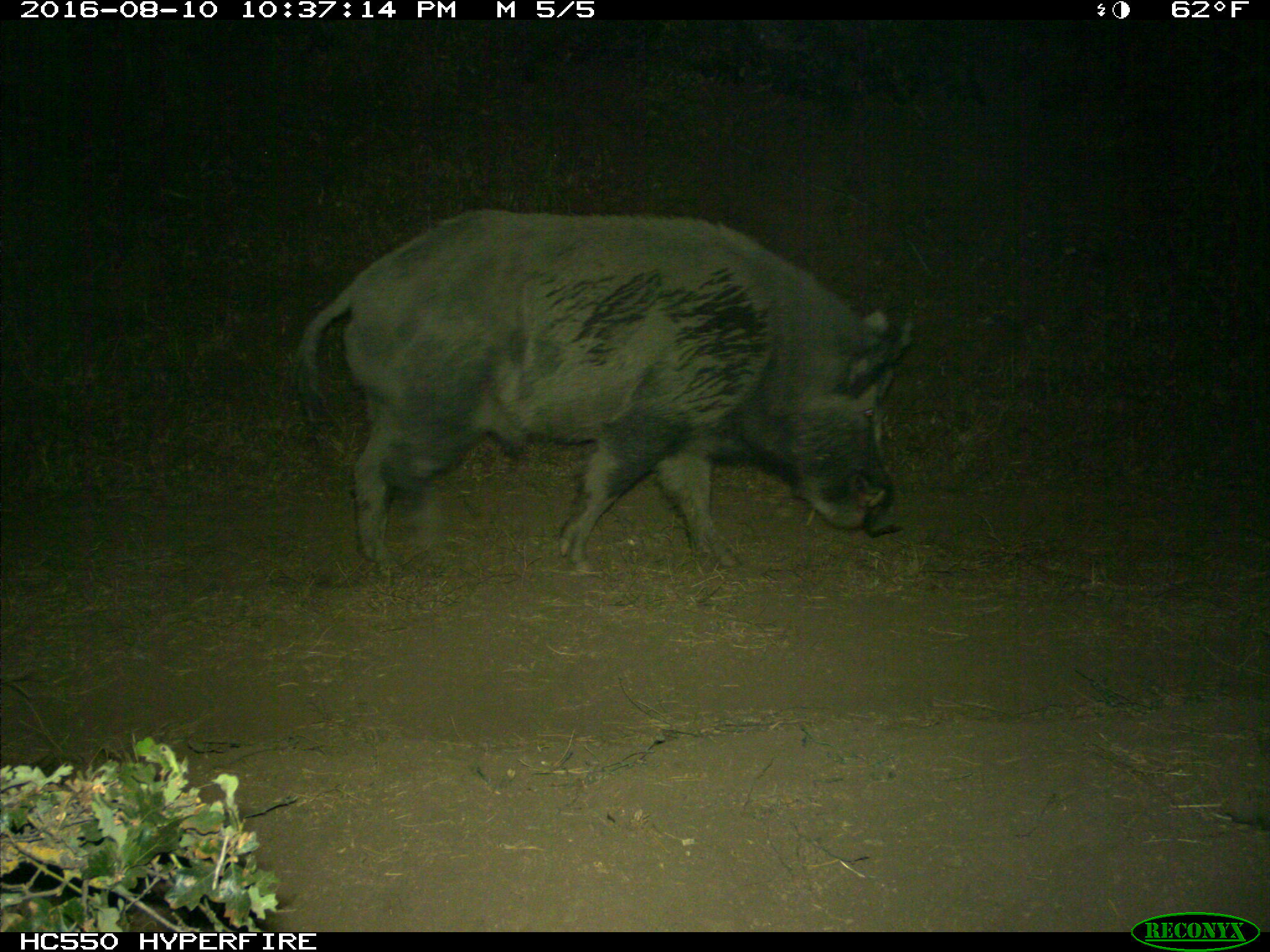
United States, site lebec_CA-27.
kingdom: Animalia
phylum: Chordata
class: Mammalia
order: Artiodactyla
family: Suidae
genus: Sus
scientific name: Sus scrofa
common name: wild boar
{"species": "Sus scrofa (wild boar)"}